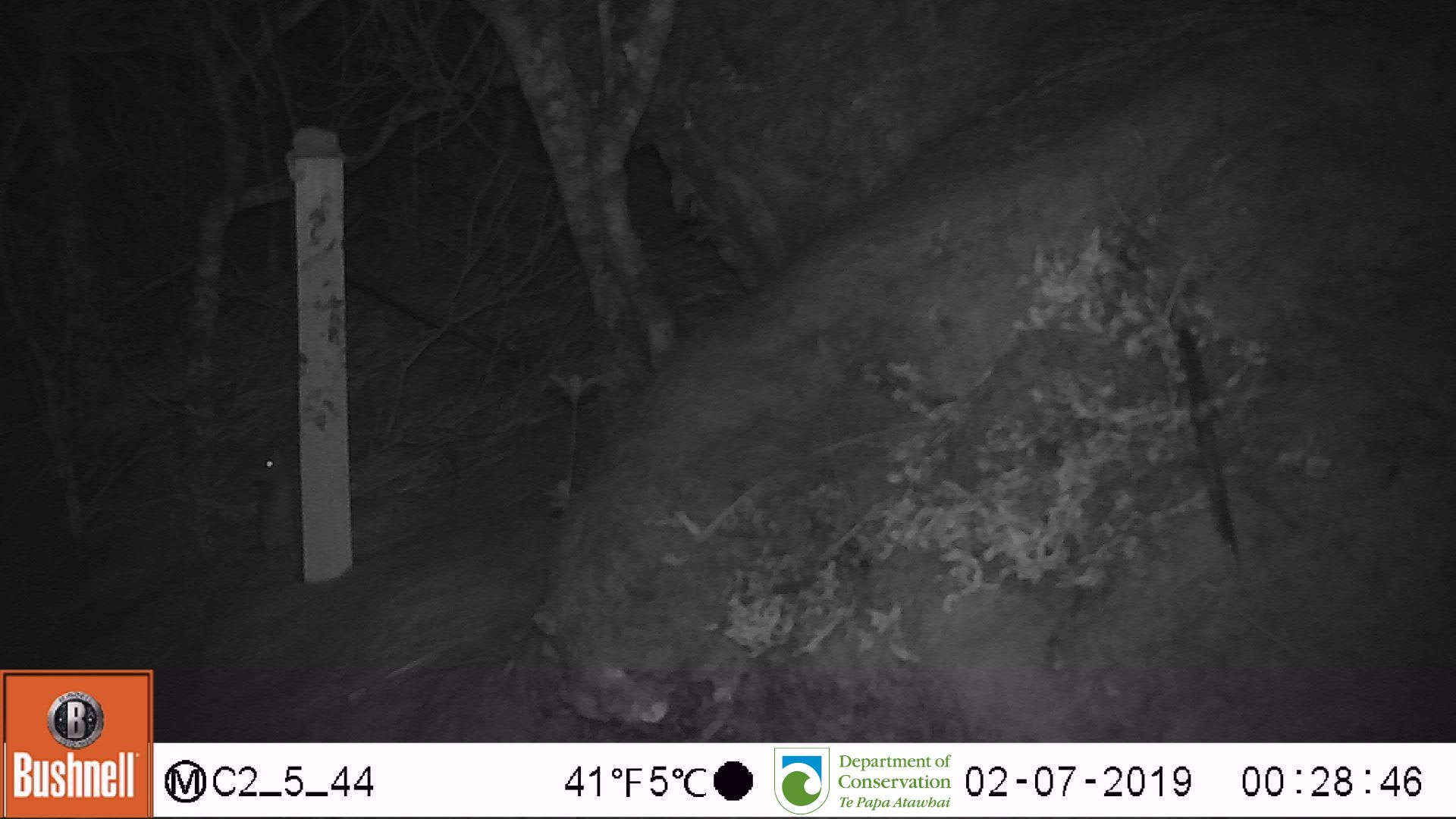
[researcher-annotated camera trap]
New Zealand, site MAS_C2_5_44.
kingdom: Animalia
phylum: Chordata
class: Mammalia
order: Rodentia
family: Muridae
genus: Mus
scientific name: Mus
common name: mouse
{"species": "mouse (Mus)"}